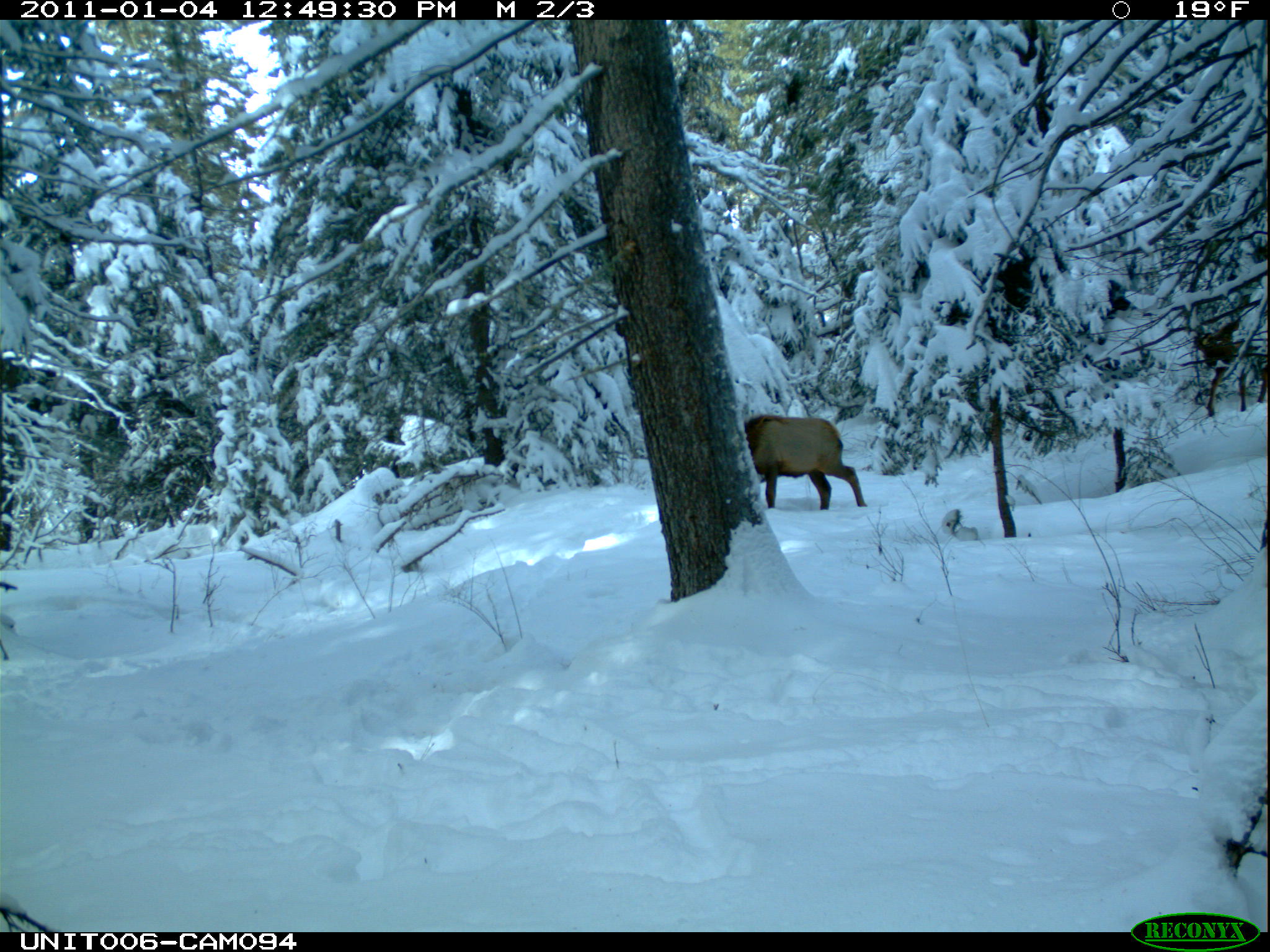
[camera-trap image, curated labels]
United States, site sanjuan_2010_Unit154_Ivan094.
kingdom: Animalia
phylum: Chordata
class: Mammalia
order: Artiodactyla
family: Cervidae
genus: Cervus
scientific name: Cervus elaphus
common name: red deer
Cervus elaphus (red deer).